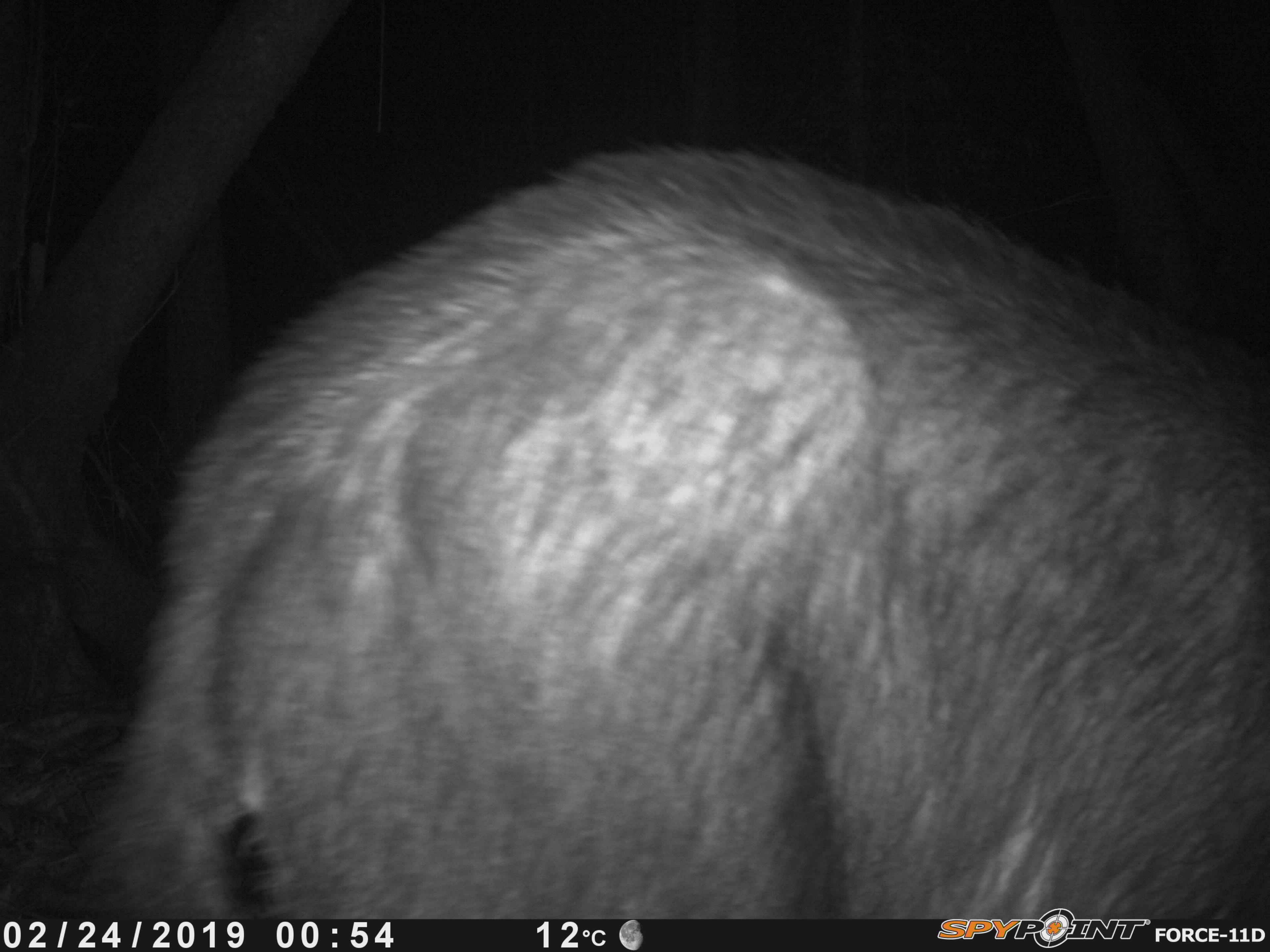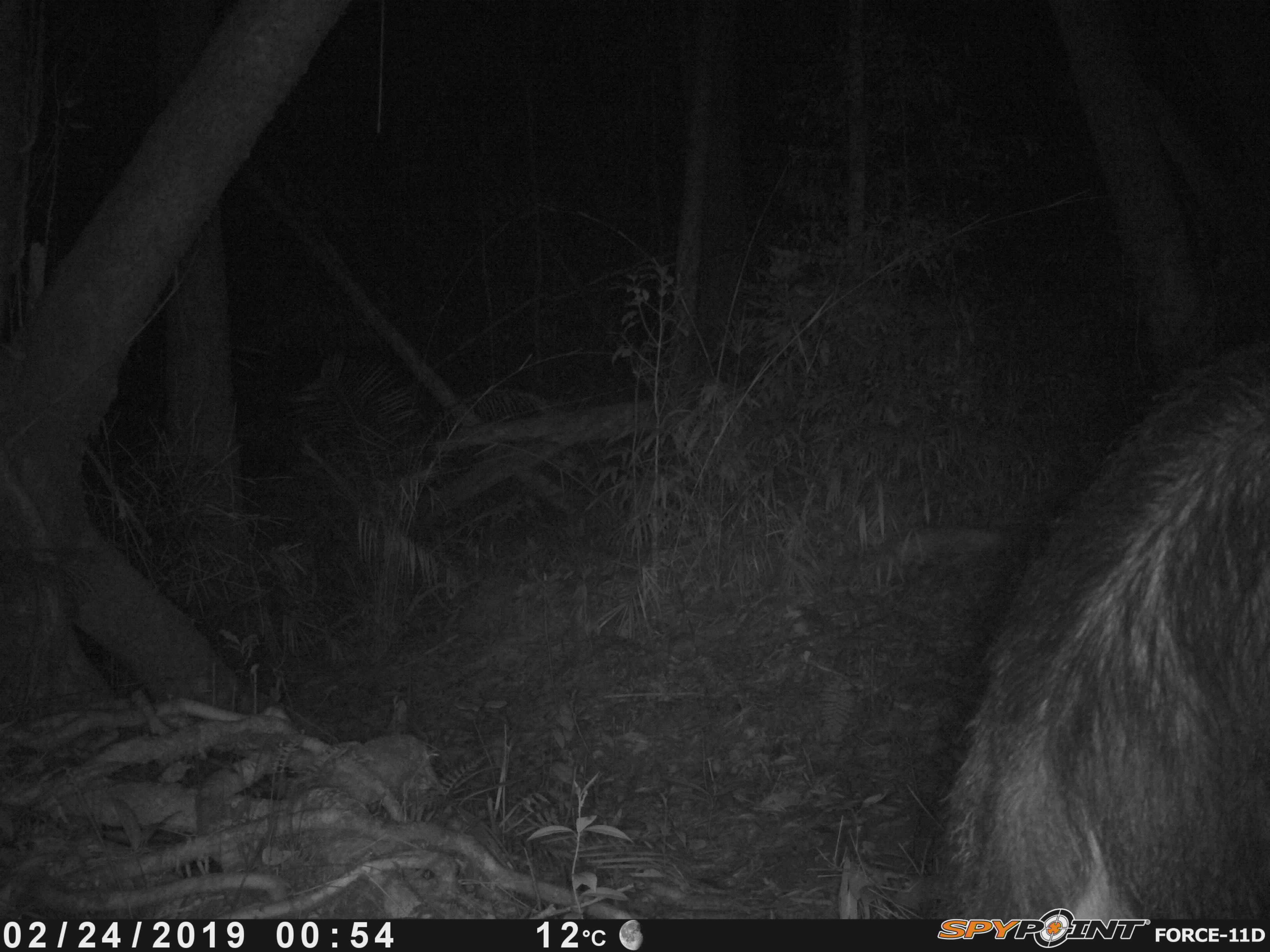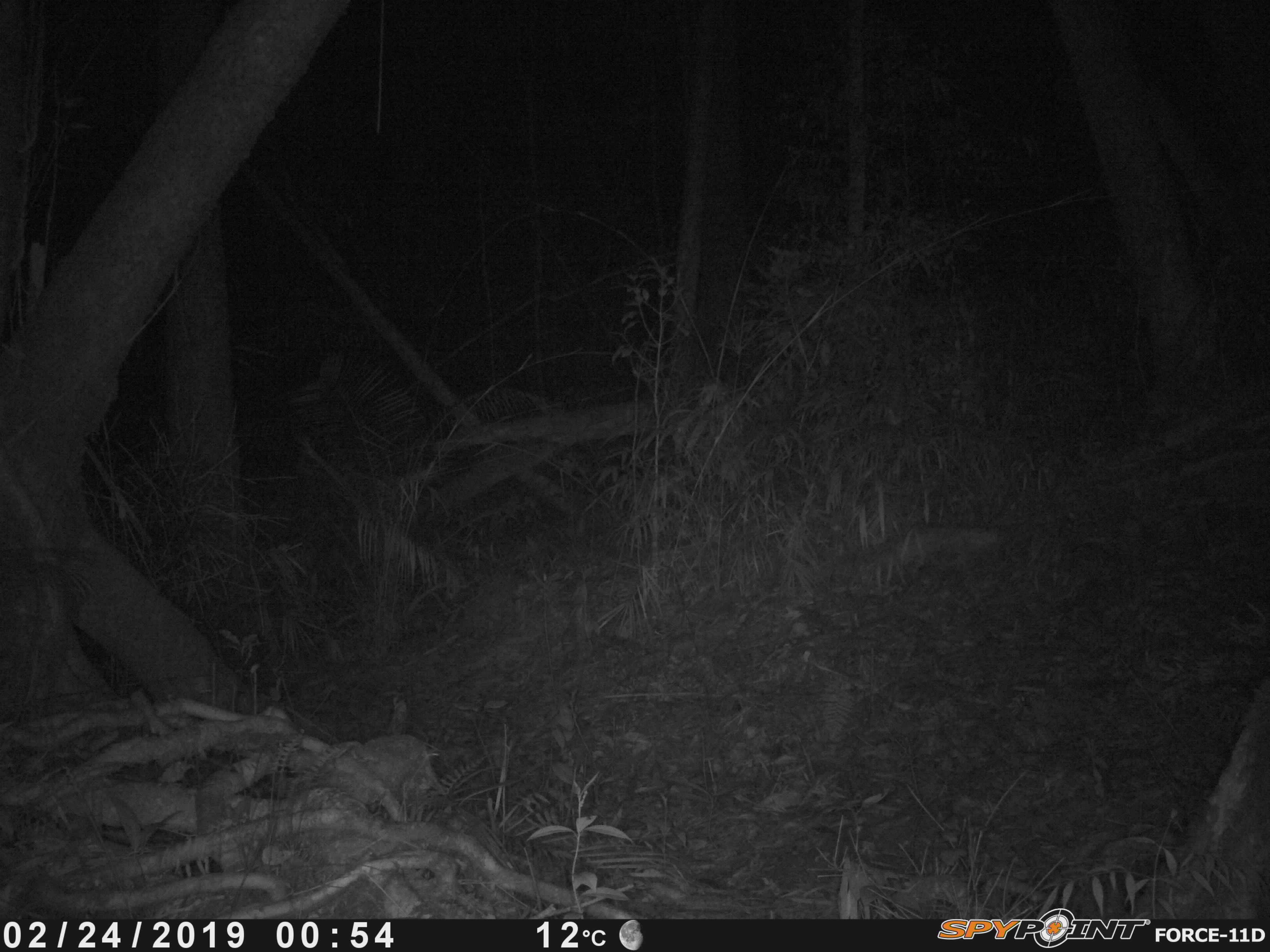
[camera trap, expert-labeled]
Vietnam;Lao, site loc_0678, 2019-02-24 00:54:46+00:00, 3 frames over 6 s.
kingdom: Animalia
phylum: Chordata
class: Mammalia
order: Artiodactyla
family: Bovidae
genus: Capricornis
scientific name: Capricornis sumatraensis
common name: chinese serow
Chinese serow (Capricornis sumatraensis). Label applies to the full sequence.